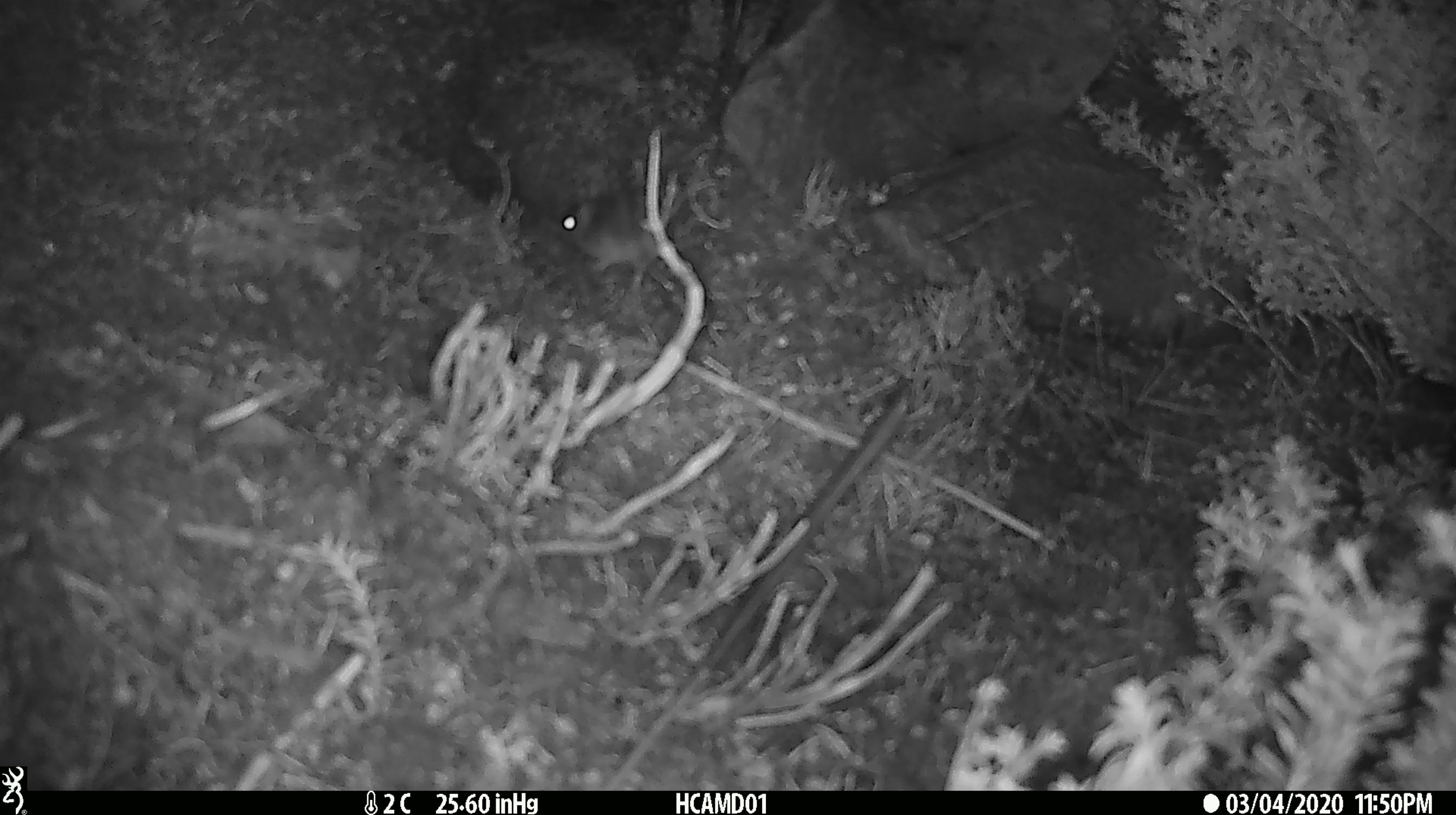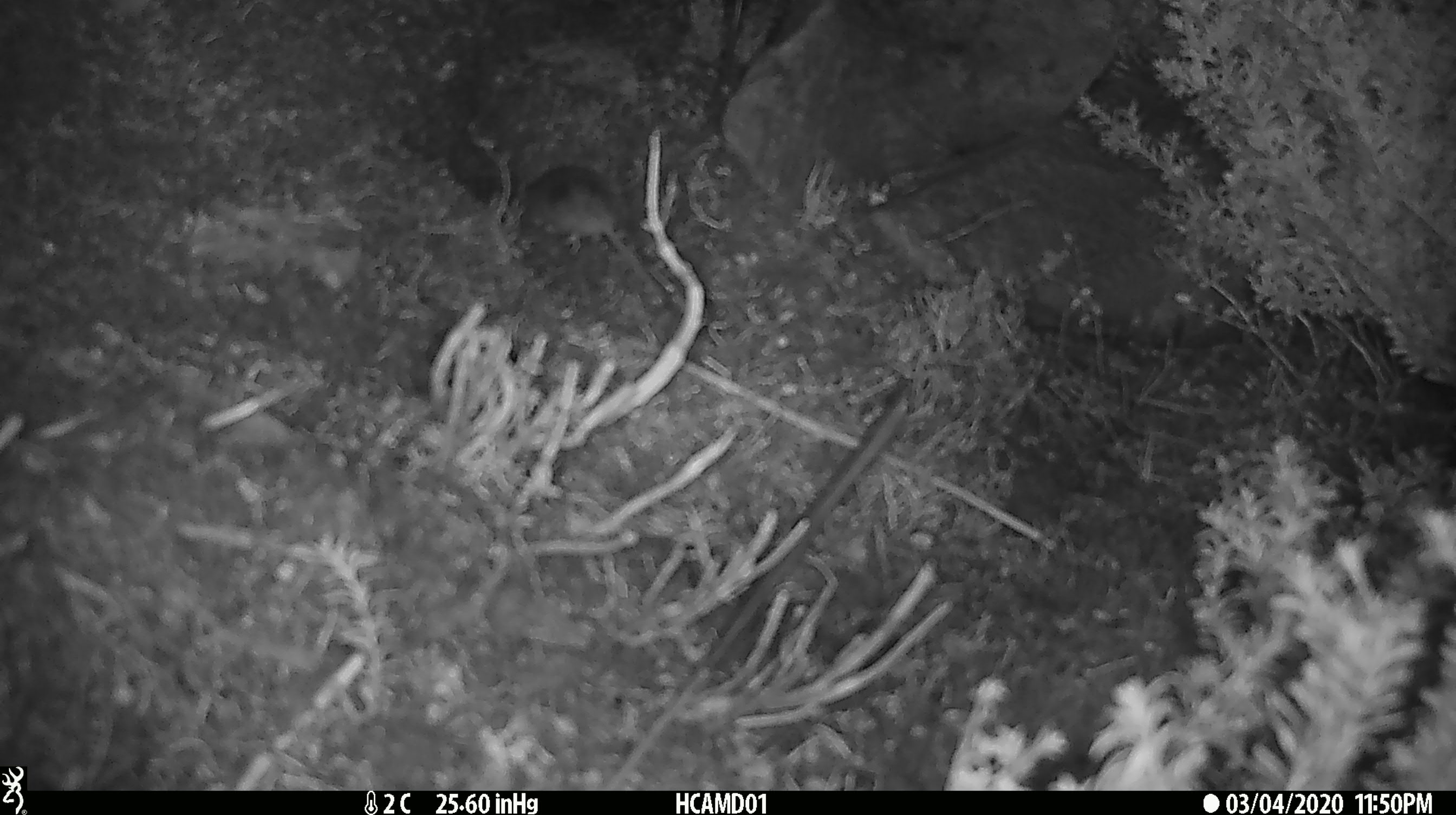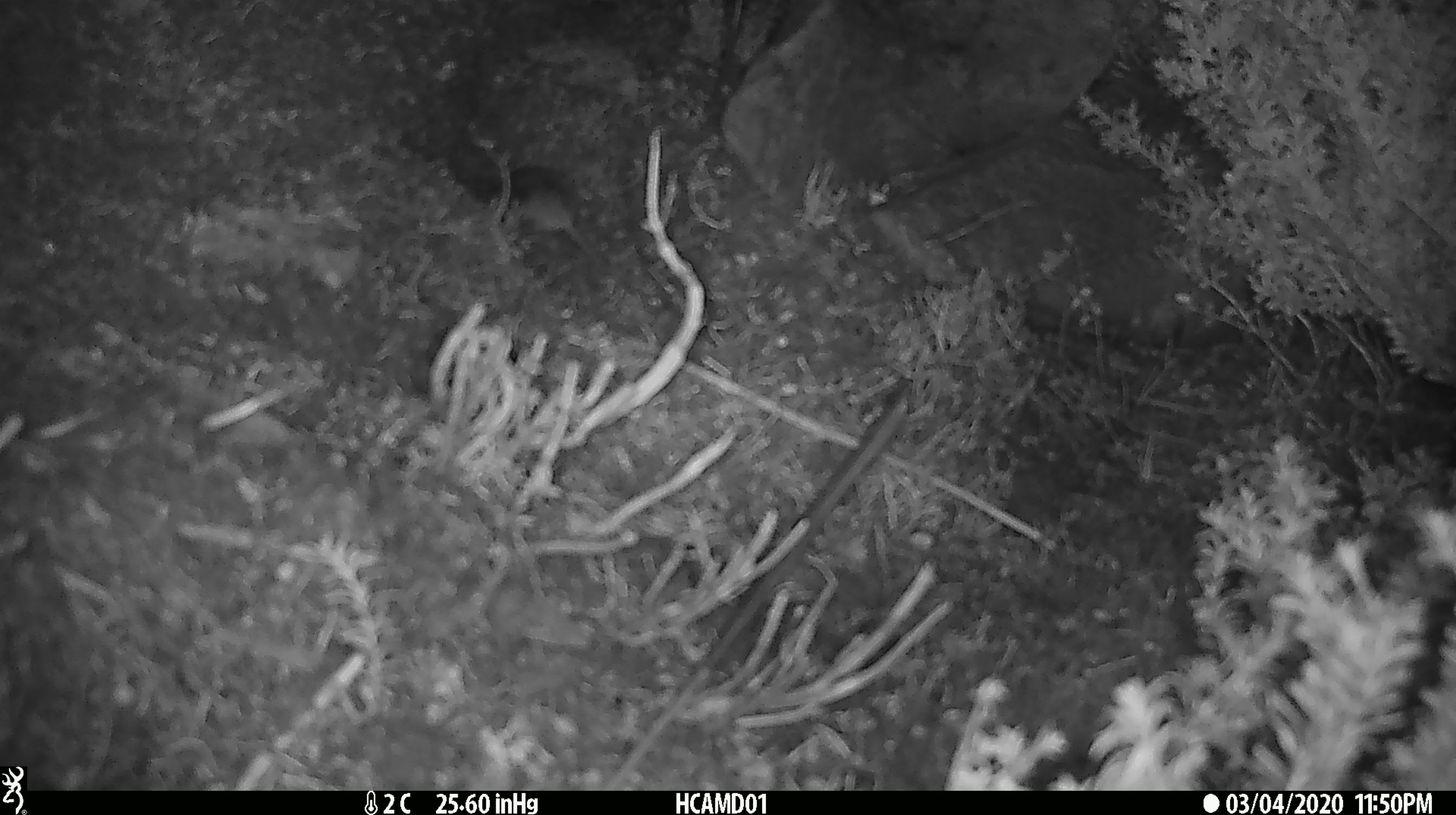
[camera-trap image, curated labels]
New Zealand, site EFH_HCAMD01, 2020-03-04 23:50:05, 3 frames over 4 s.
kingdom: Animalia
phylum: Chordata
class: Mammalia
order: Rodentia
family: Muridae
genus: Mus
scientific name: Mus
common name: mouse